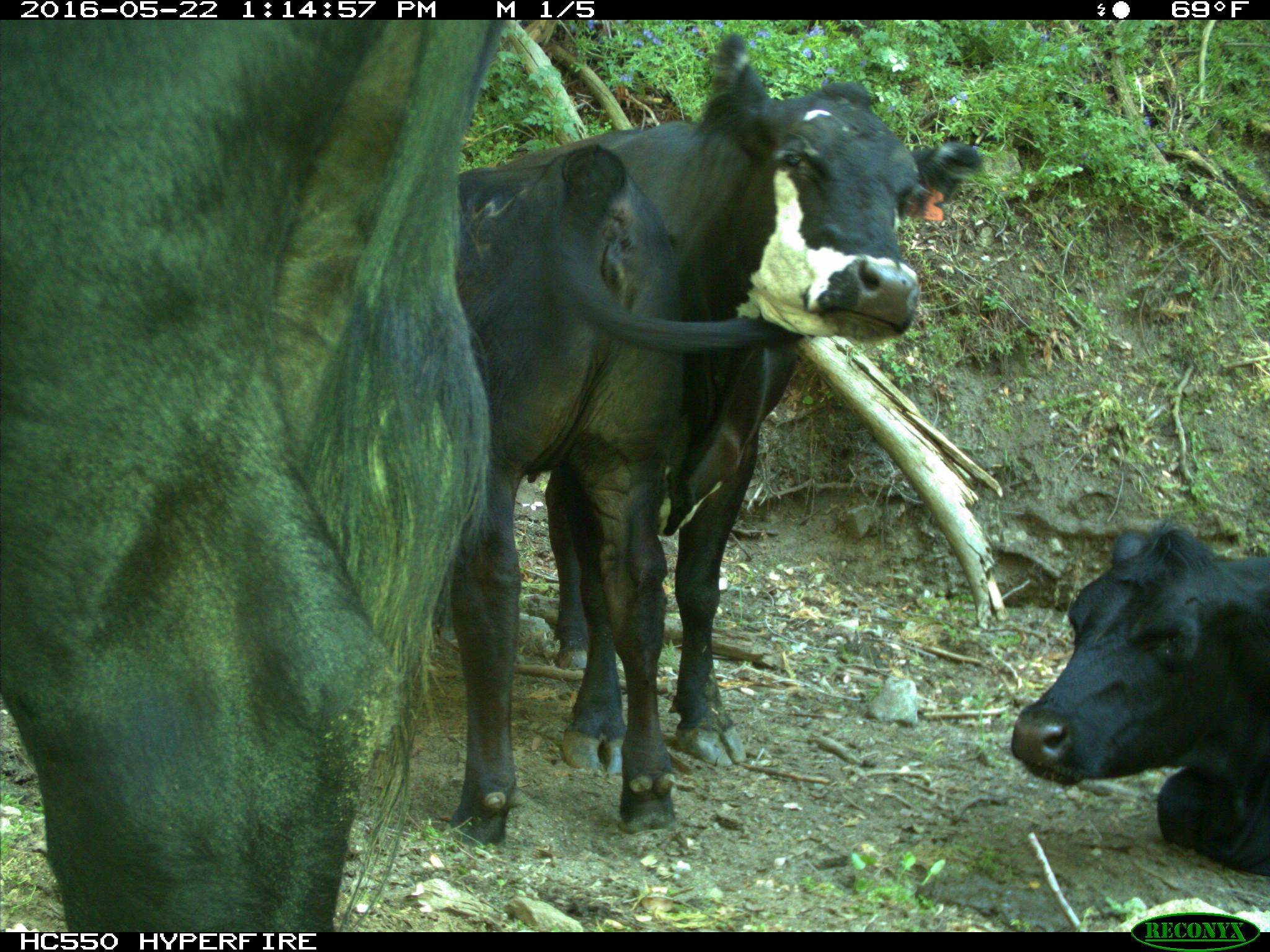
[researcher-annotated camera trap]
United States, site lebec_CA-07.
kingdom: Animalia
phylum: Chordata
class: Mammalia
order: Artiodactyla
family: Bovidae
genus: Bos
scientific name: Bos taurus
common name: domestic cow